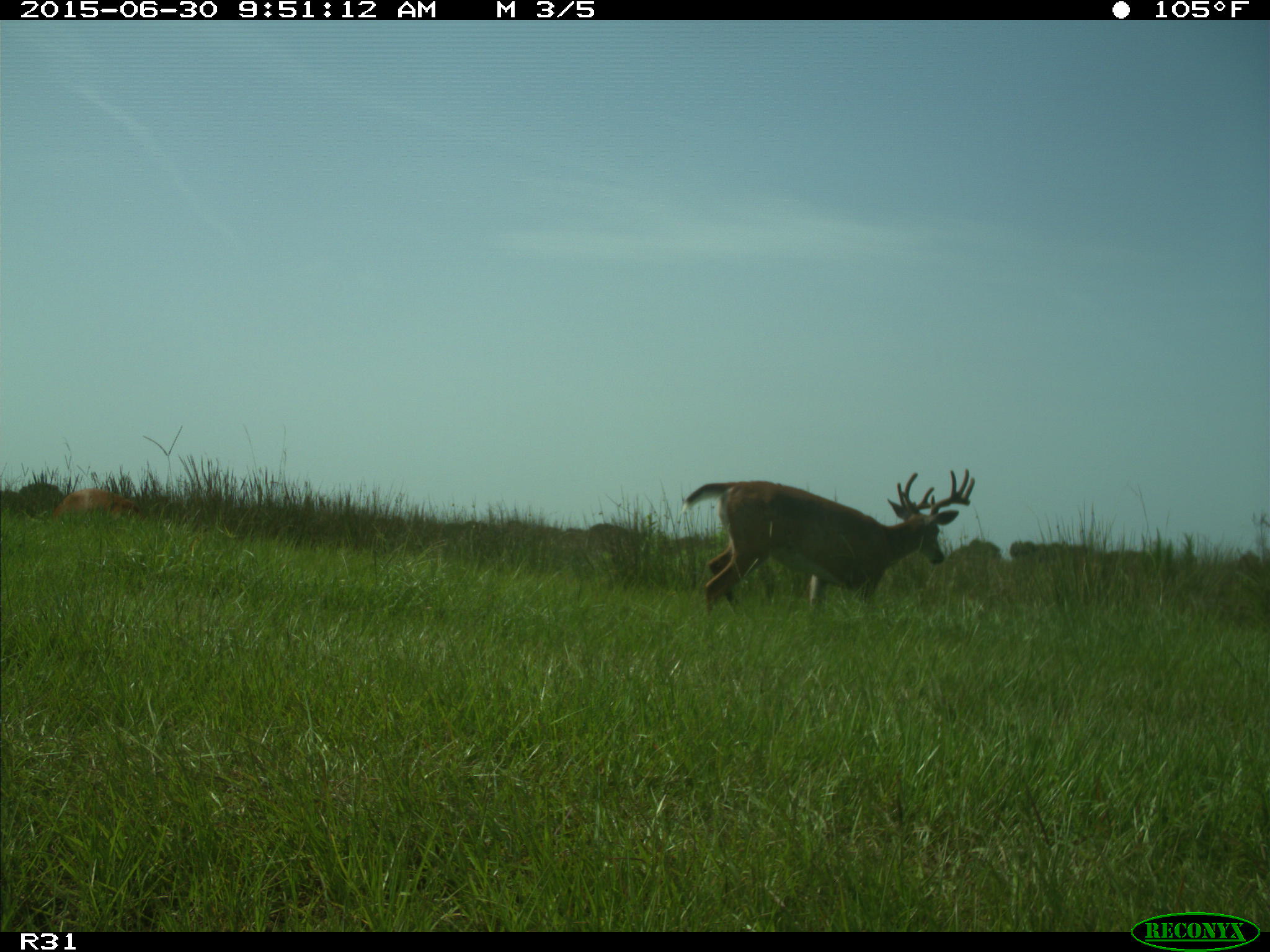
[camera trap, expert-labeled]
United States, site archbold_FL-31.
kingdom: Animalia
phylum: Chordata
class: Mammalia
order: Artiodactyla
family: Cervidae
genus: Odocoileus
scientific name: Odocoileus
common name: deer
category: unidentified deer